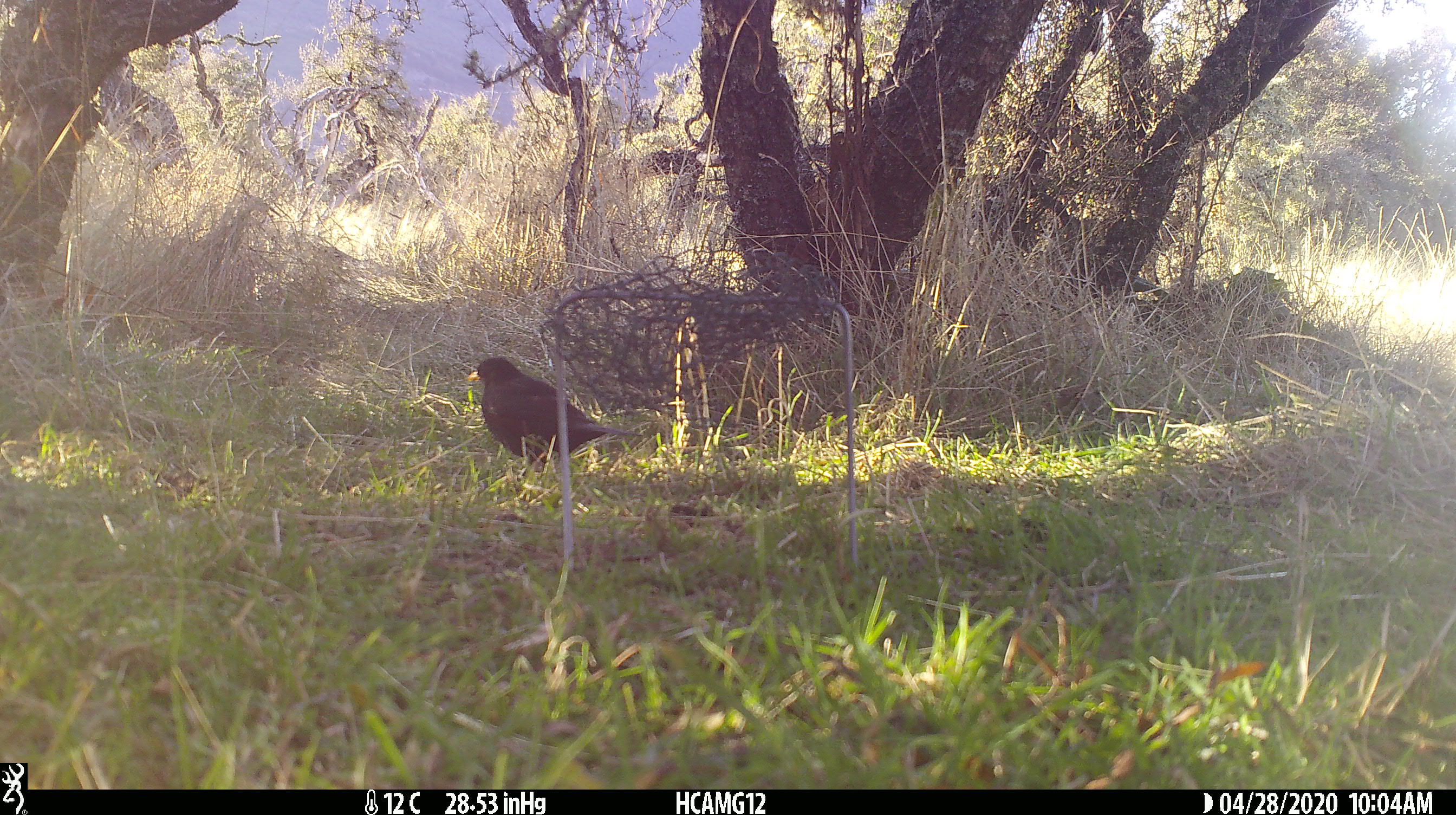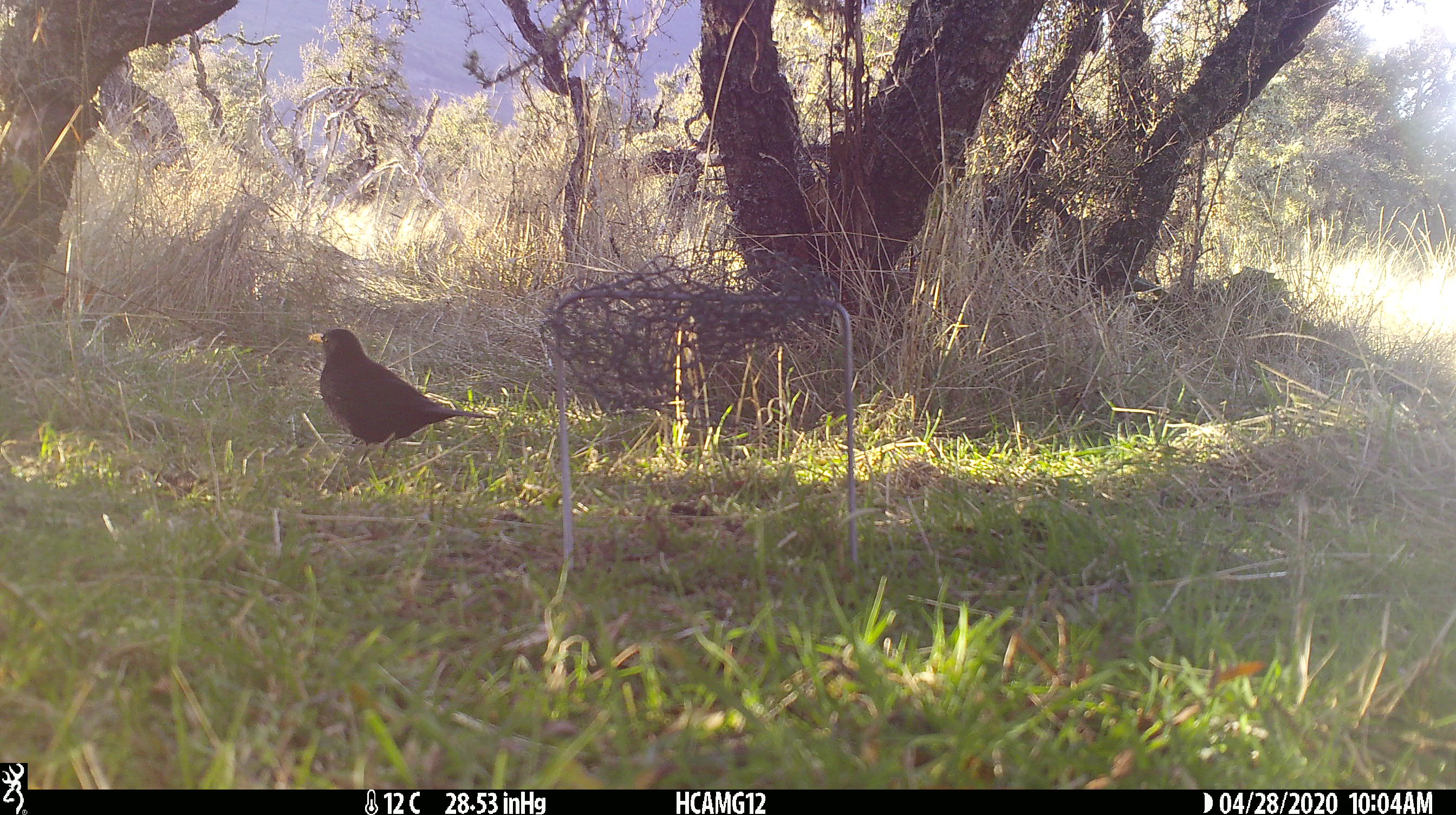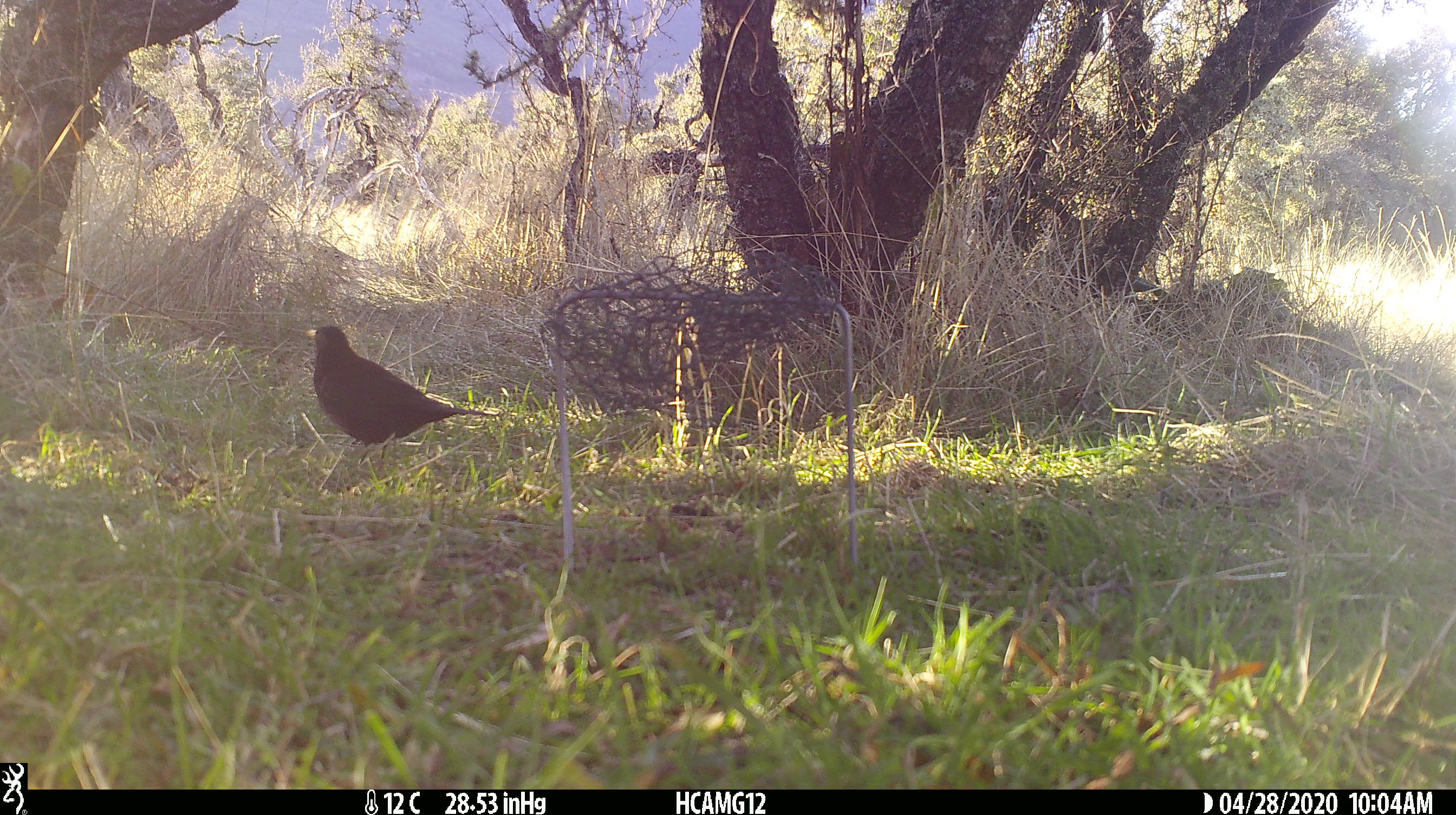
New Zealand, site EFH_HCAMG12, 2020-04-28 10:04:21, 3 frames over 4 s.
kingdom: Animalia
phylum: Chordata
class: Aves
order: Passeriformes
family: Turdidae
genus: Turdus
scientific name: Turdus merula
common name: eurasian blackbird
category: blackbird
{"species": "blackbird (eurasian blackbird) (Turdus merula)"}